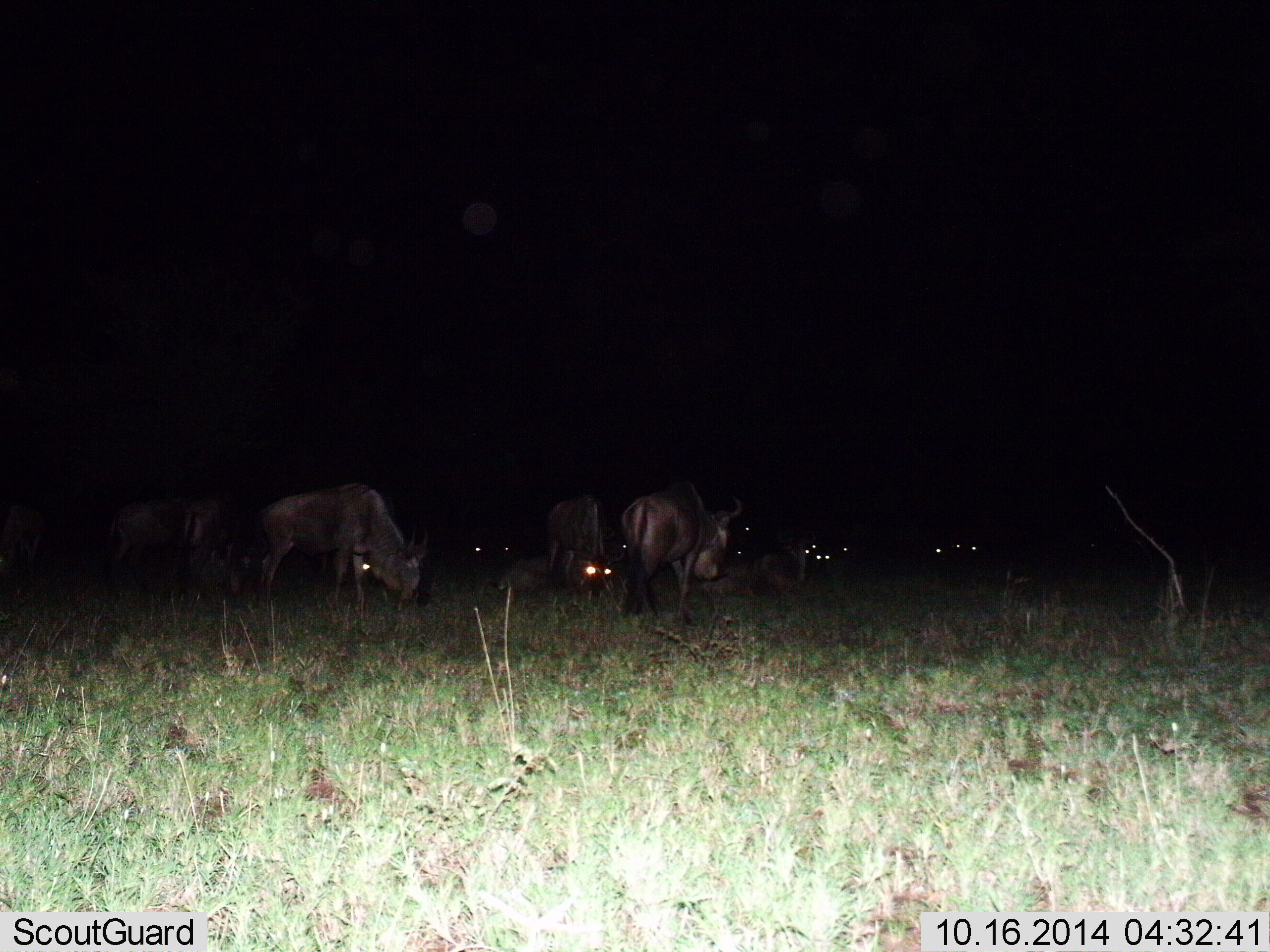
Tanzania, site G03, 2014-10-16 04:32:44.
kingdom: Animalia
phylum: Chordata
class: Mammalia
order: Artiodactyla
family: Bovidae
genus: Connochaetes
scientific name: Connochaetes taurinus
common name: blue wildebeest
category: wildebeest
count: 11-50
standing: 40%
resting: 70%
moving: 0%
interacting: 10%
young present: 0%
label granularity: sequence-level